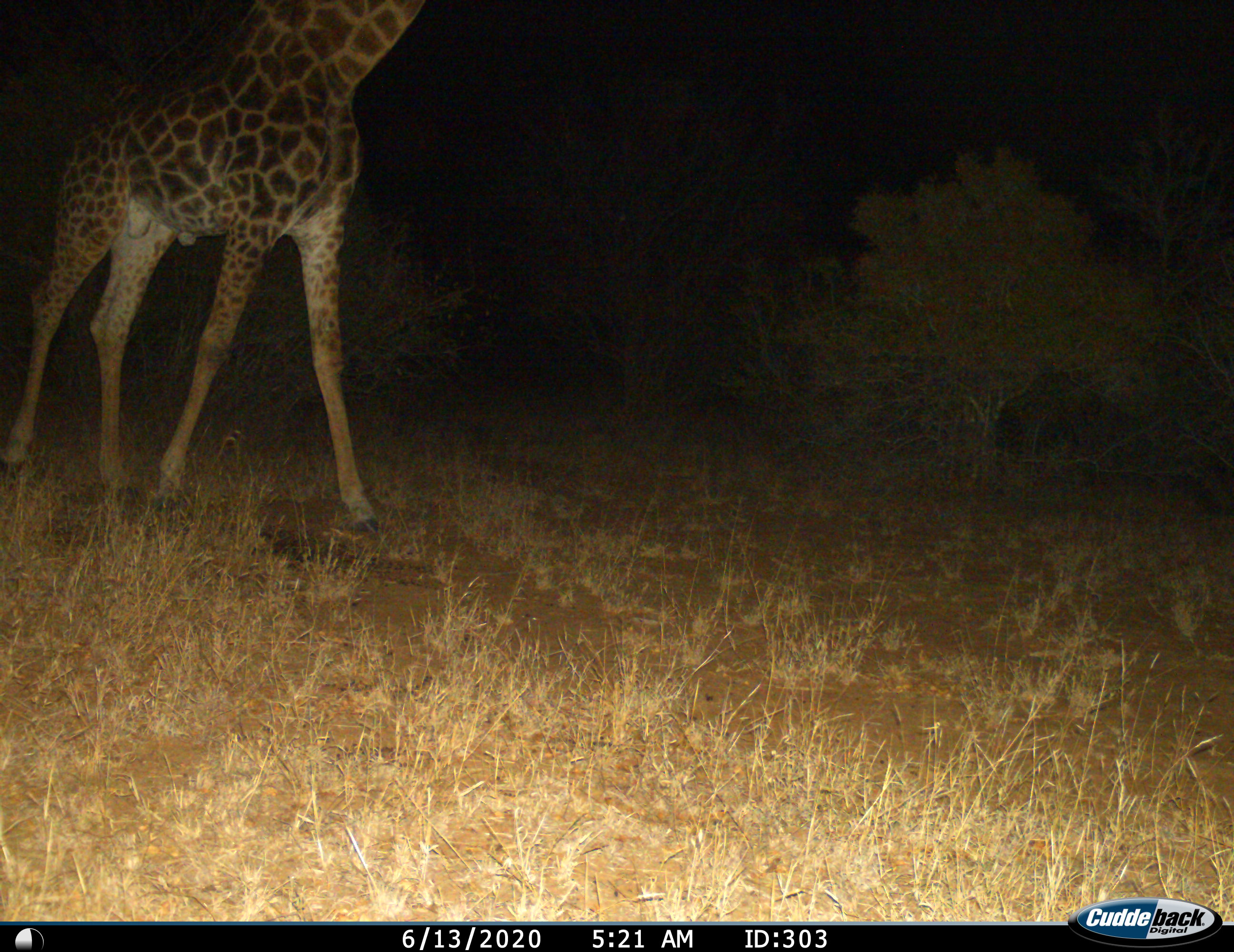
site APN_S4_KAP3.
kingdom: Animalia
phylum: Chordata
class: Mammalia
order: Artiodactyla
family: Giraffidae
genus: Giraffa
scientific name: Giraffa camelopardalis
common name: giraffe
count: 1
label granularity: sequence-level